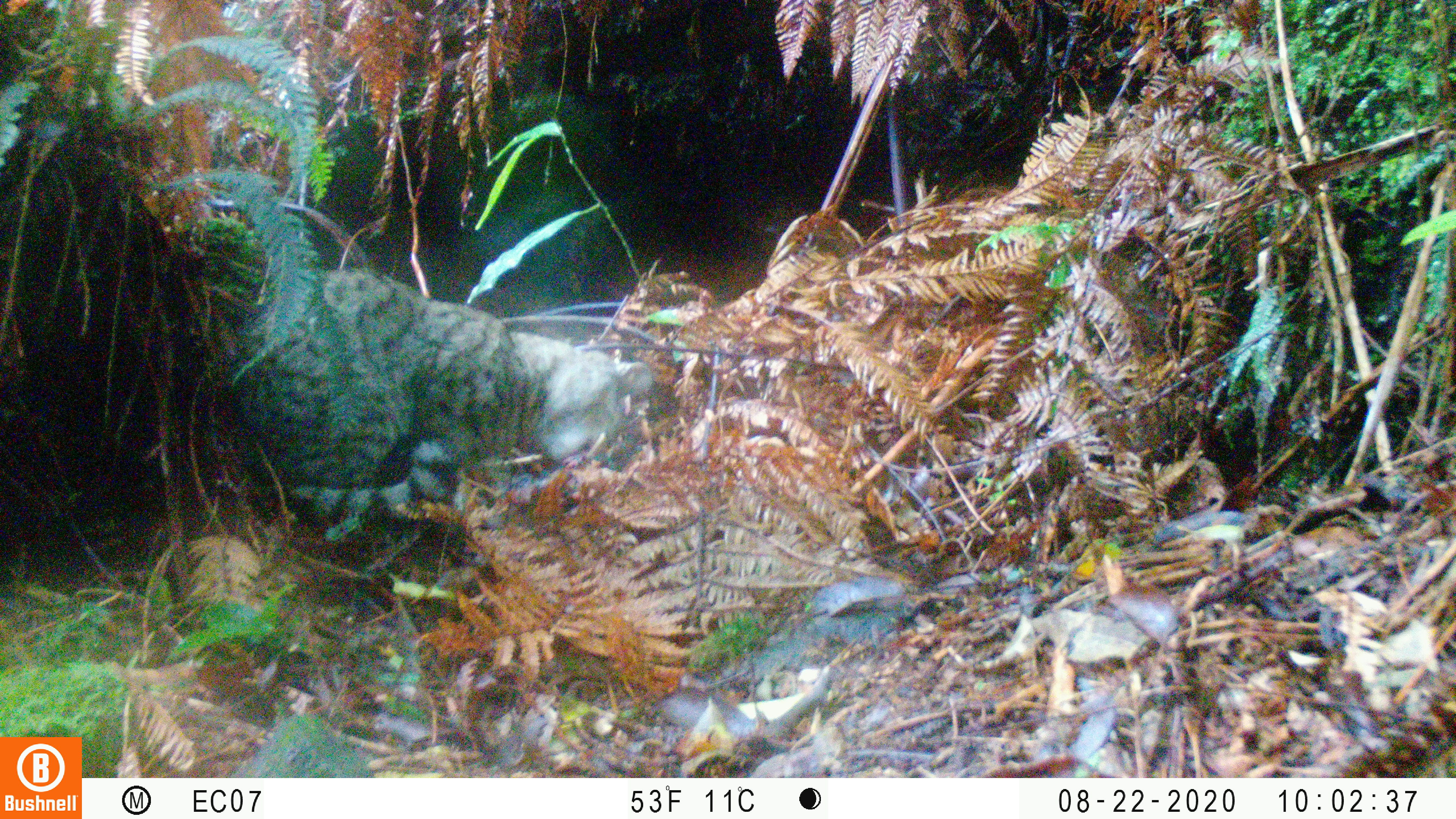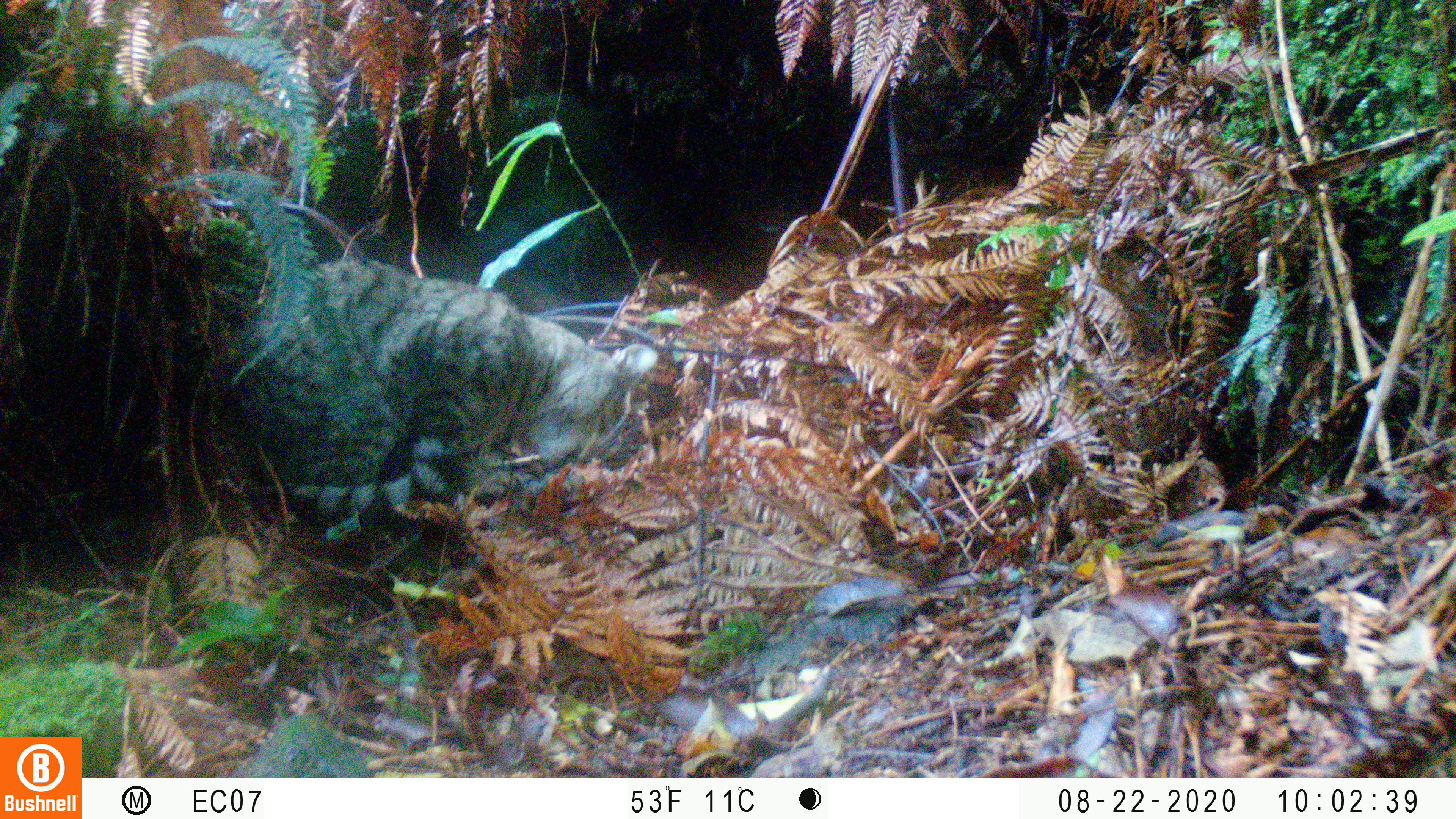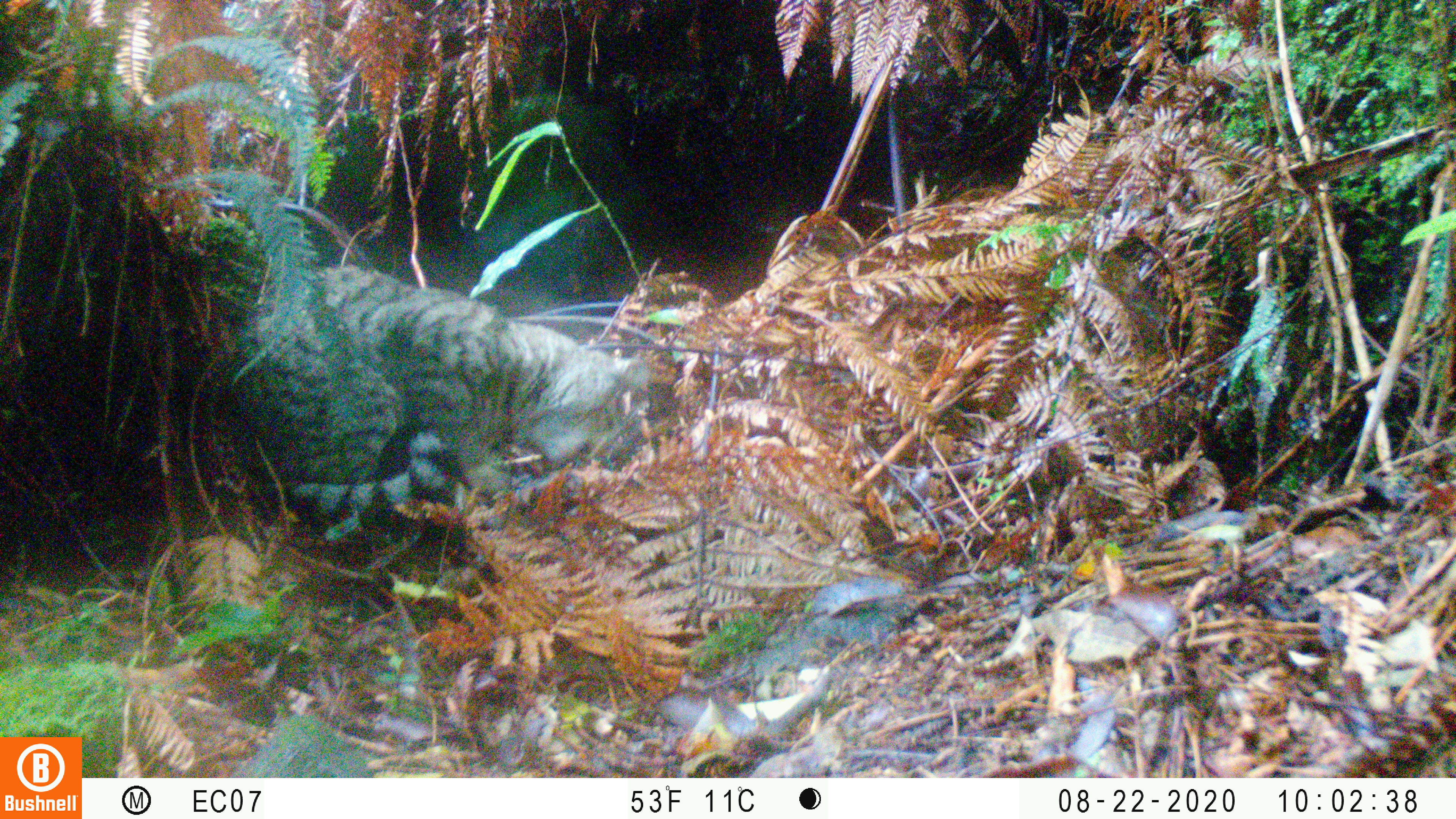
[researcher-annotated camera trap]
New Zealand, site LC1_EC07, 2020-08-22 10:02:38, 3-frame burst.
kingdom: Animalia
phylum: Chordata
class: Mammalia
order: Carnivora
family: Felidae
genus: Felis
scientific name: Felis catus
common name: domestic cat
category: cat